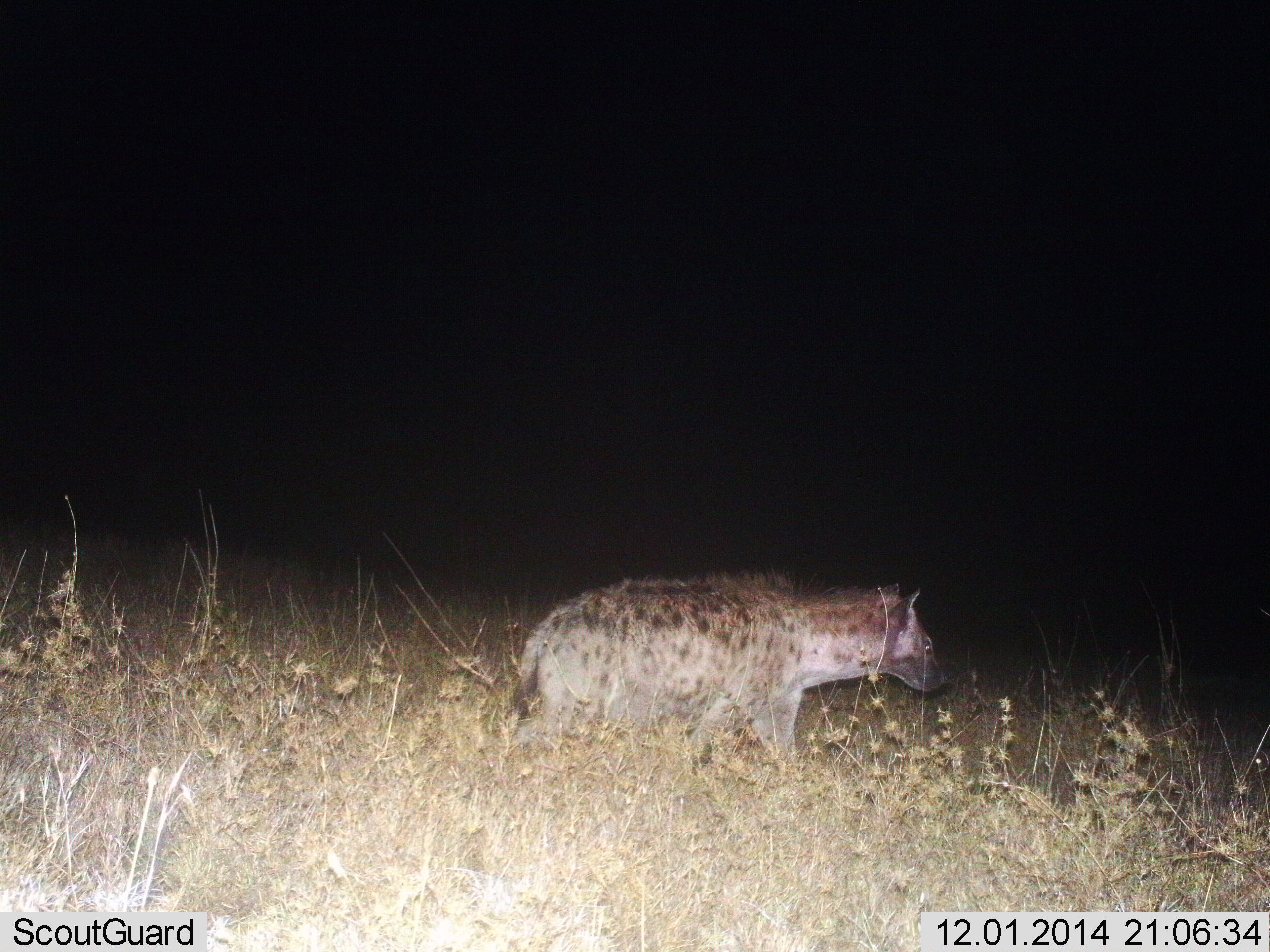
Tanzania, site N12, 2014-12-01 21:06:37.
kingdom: Animalia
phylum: Chordata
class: Mammalia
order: Carnivora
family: Hyaenidae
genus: Crocuta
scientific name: Crocuta crocuta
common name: spotted hyena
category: hyenaspotted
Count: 1.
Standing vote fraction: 10%.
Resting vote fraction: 0%.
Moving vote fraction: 100%.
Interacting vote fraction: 0%.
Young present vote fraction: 0%.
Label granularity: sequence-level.